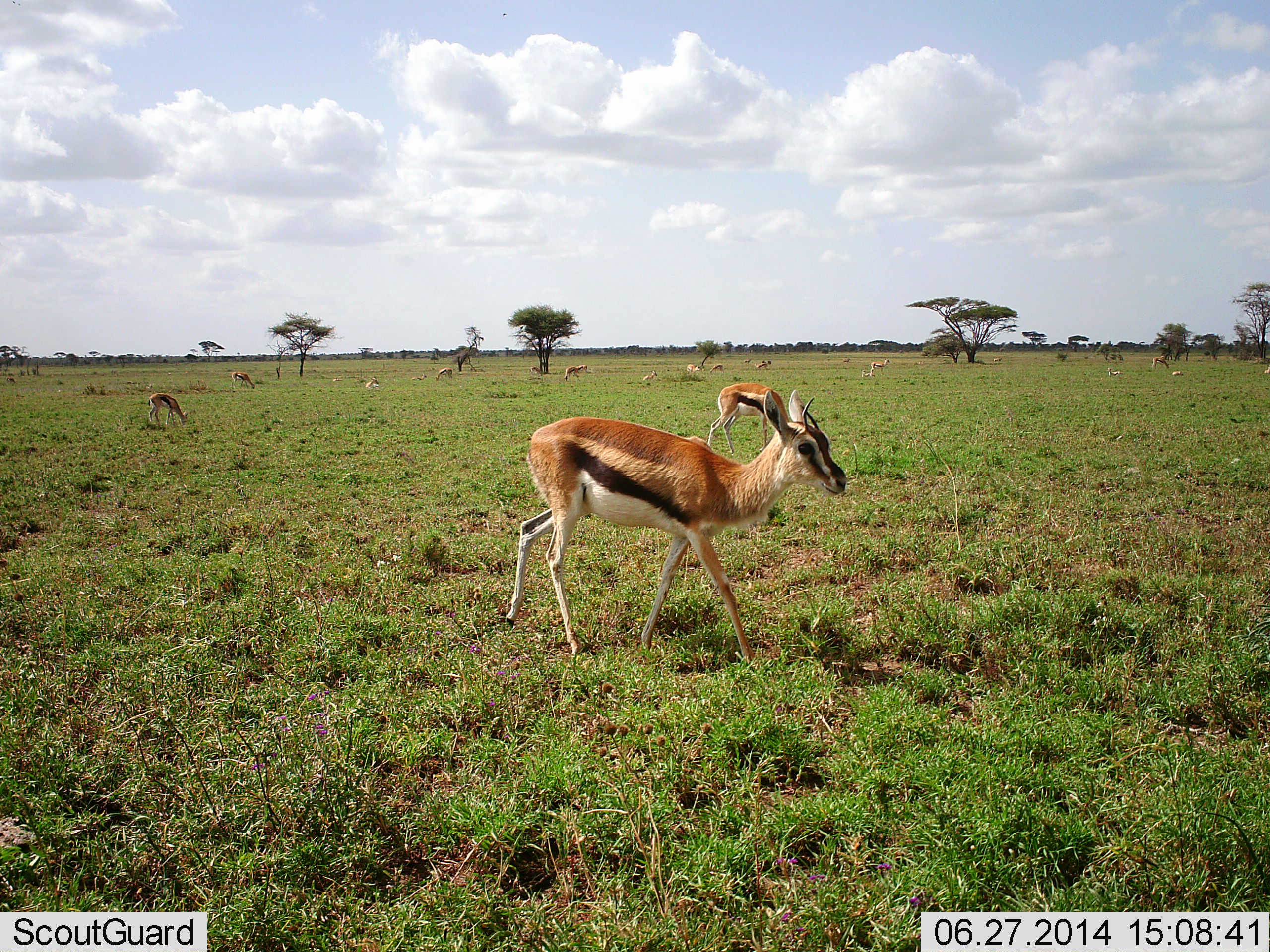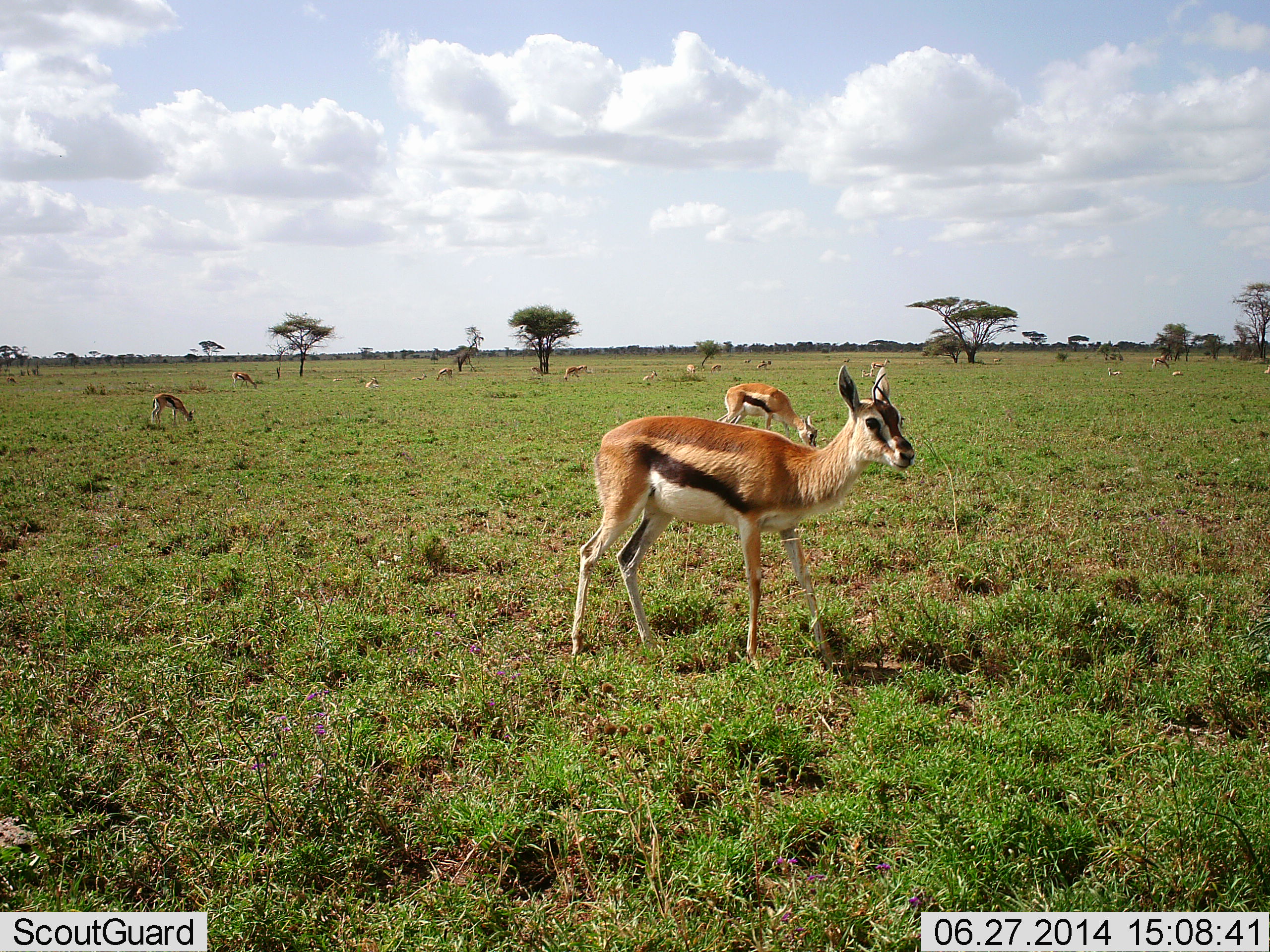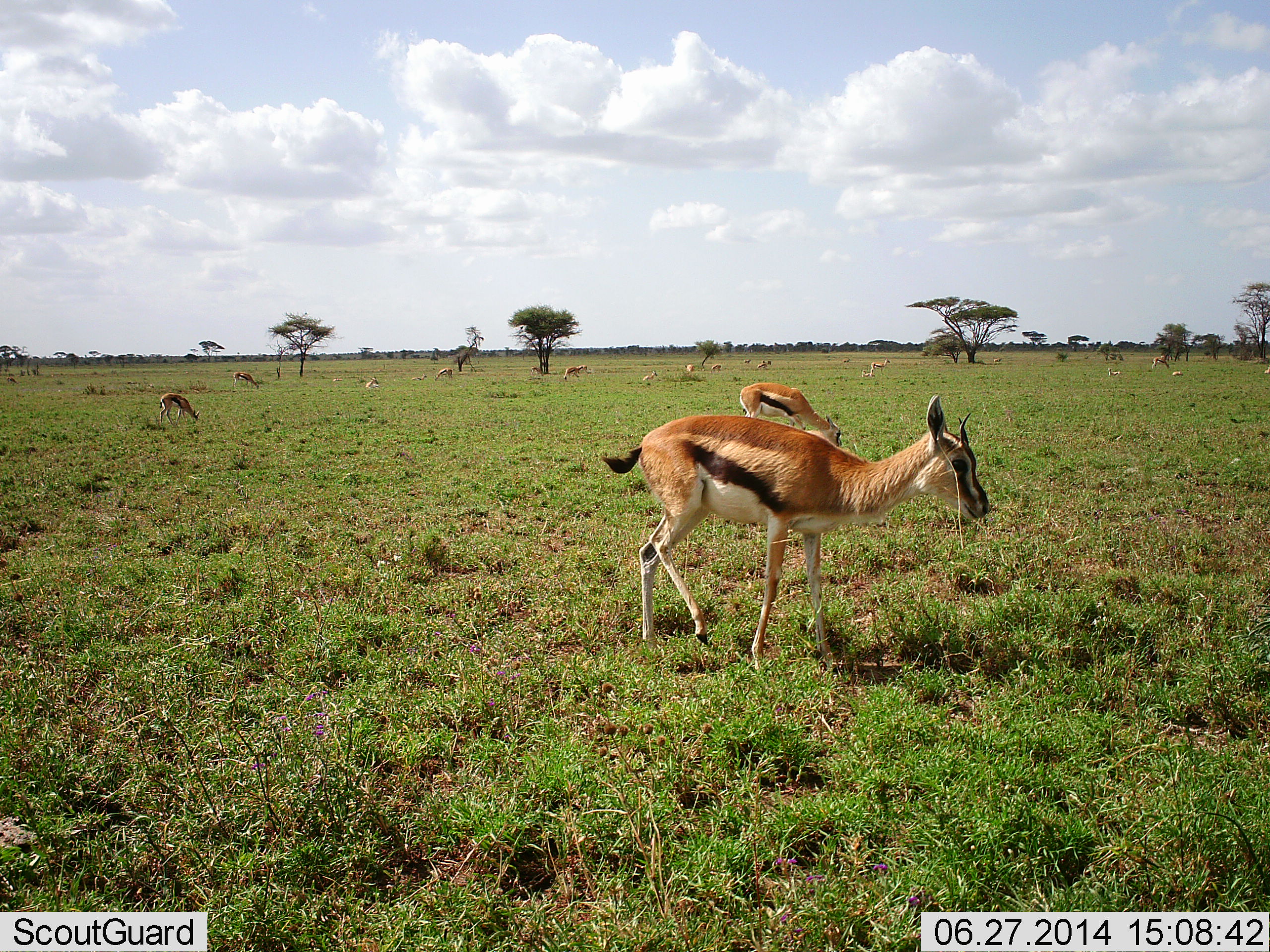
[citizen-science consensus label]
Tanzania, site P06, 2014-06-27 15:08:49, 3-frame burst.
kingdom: Animalia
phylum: Chordata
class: Mammalia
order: Artiodactyla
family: Bovidae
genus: Eudorcas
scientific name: Eudorcas thomsonii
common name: thomson's gazelle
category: gazellethomsons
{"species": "gazellethomsons (thomson's gazelle) (Eudorcas thomsonii)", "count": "11-50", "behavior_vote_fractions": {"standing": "50%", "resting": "0%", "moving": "40%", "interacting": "0%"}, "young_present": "0%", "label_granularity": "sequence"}